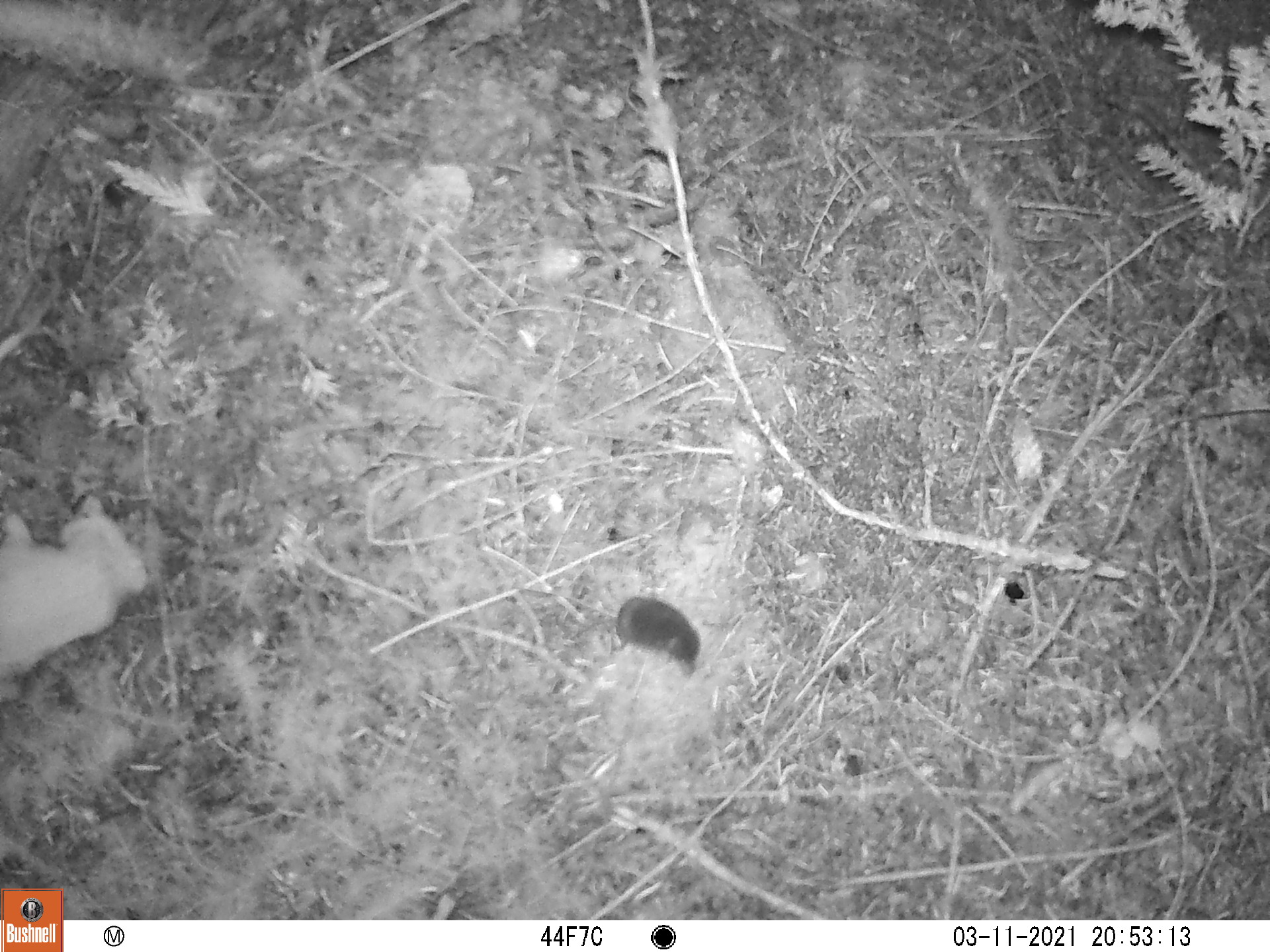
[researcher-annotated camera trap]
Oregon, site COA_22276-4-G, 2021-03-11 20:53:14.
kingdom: Animalia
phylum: Chordata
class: Mammalia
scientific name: Mammalia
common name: small mammal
Small mammal (Mammalia).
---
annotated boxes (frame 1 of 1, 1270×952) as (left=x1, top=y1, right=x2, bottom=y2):
small mammal: (left=490, top=543, right=715, bottom=687)